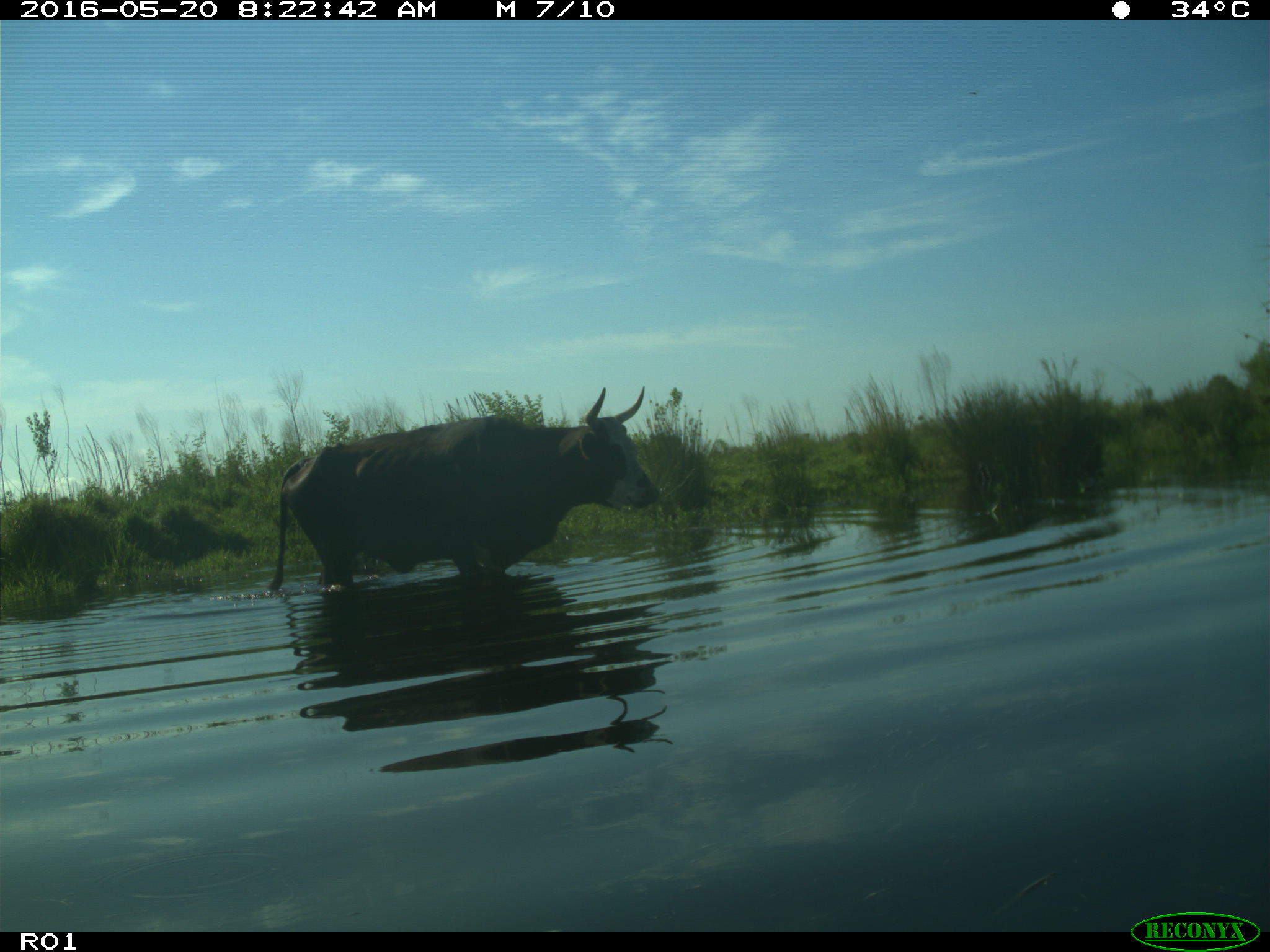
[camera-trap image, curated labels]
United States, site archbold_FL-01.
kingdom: Animalia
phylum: Chordata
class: Mammalia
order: Artiodactyla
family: Bovidae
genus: Bos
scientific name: Bos taurus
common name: domestic cow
Bos taurus (domestic cow).